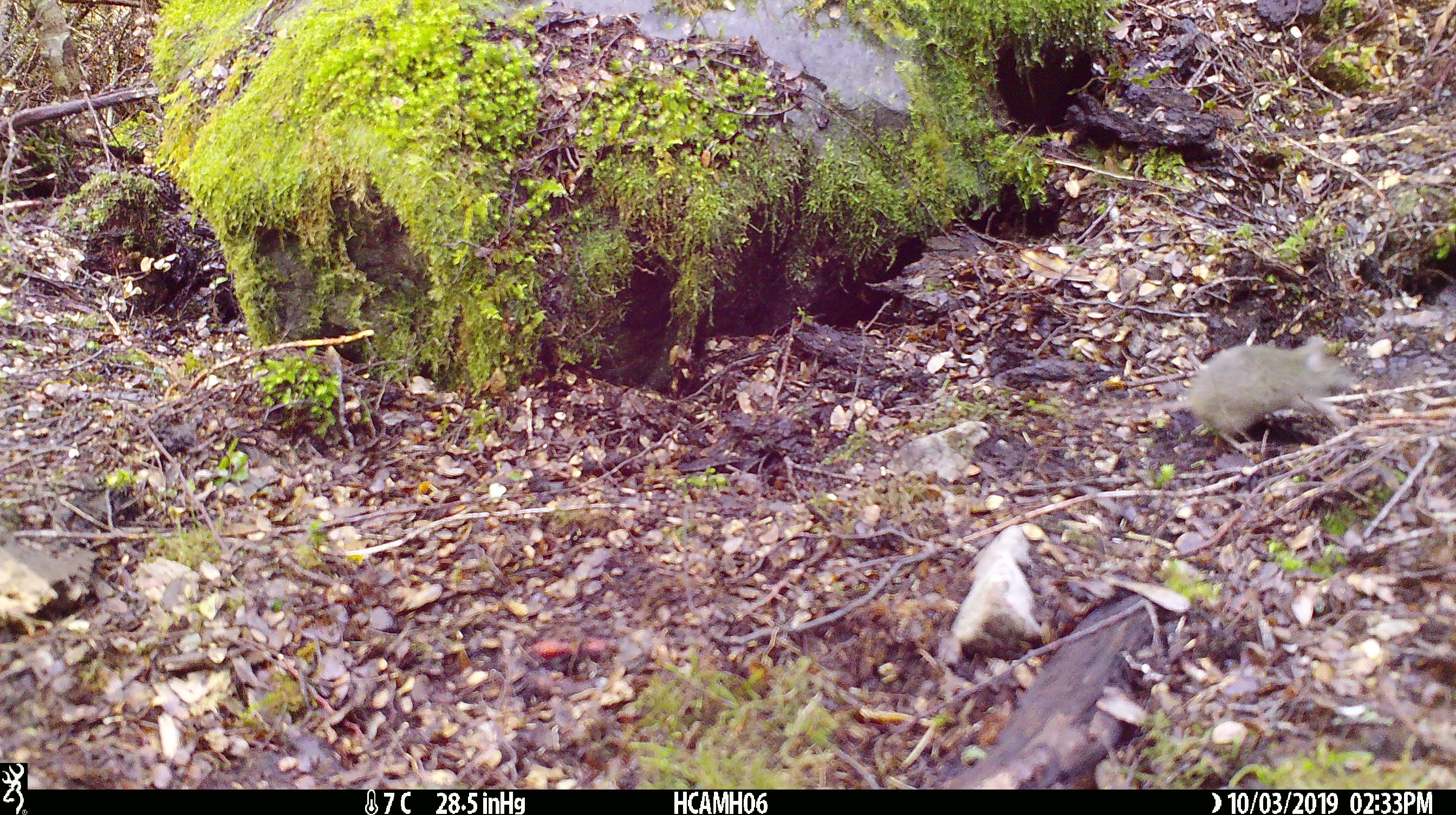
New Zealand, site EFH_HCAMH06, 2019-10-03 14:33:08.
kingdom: Animalia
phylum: Chordata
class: Mammalia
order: Rodentia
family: Muridae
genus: Mus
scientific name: Mus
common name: mouse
Mouse (Mus).